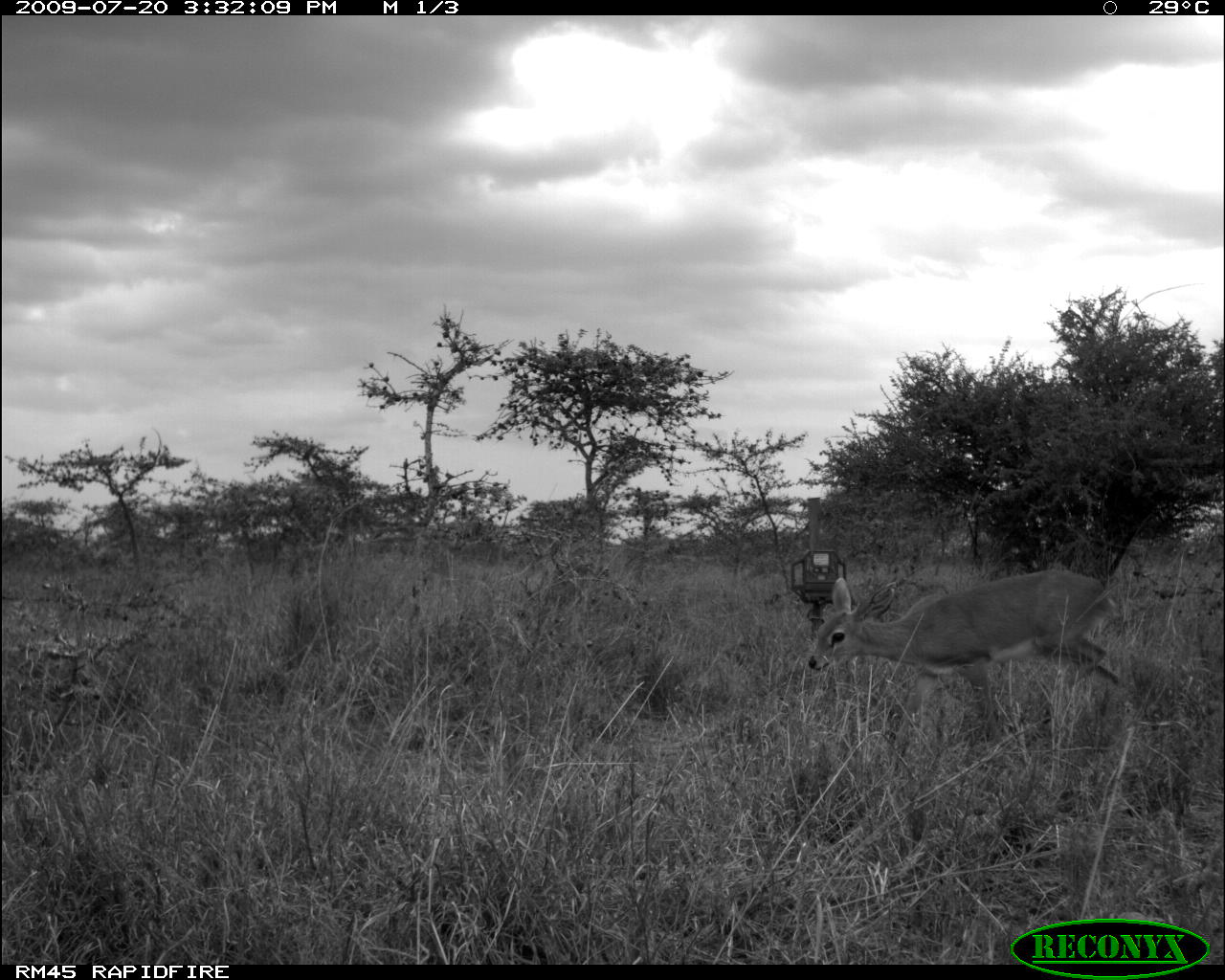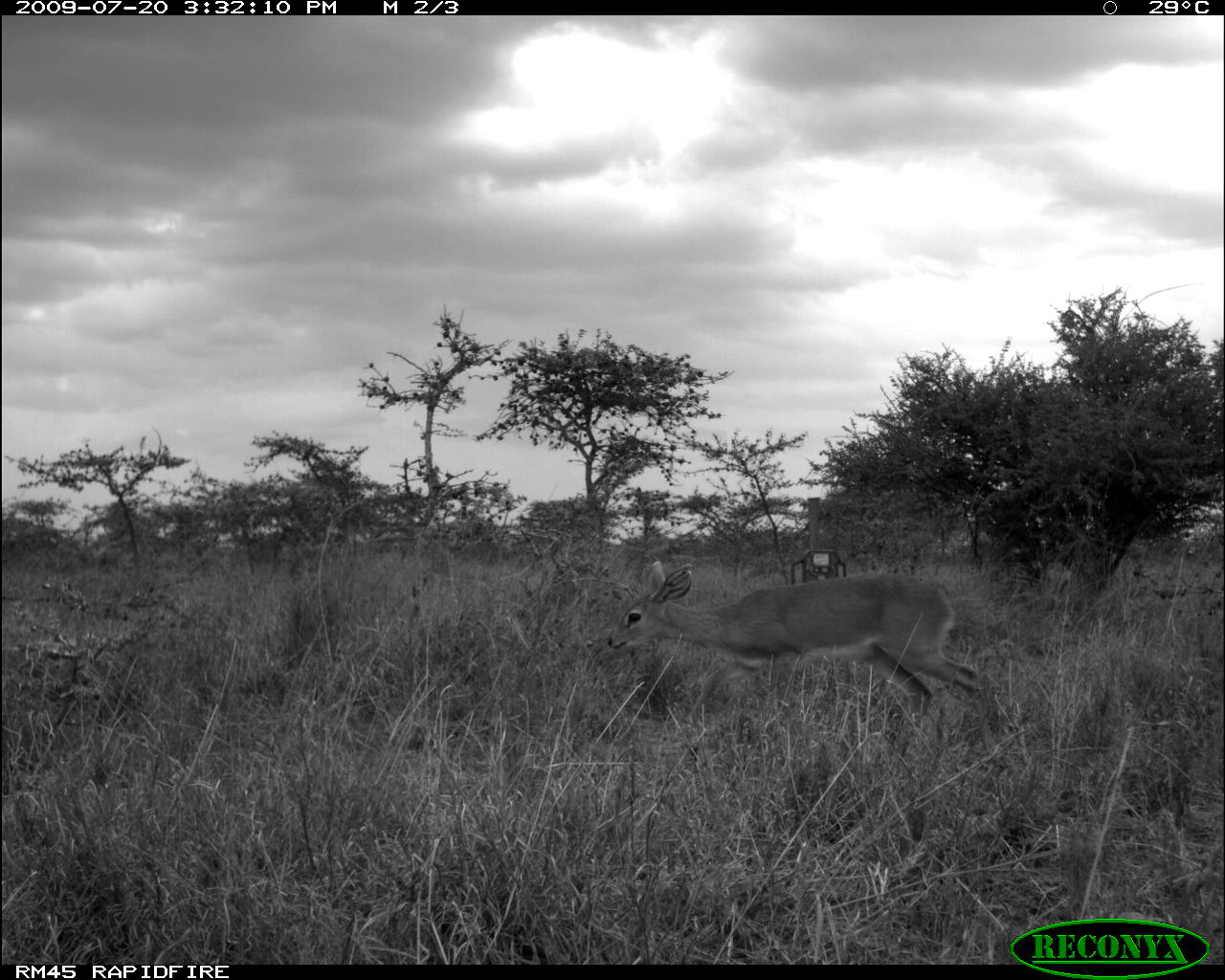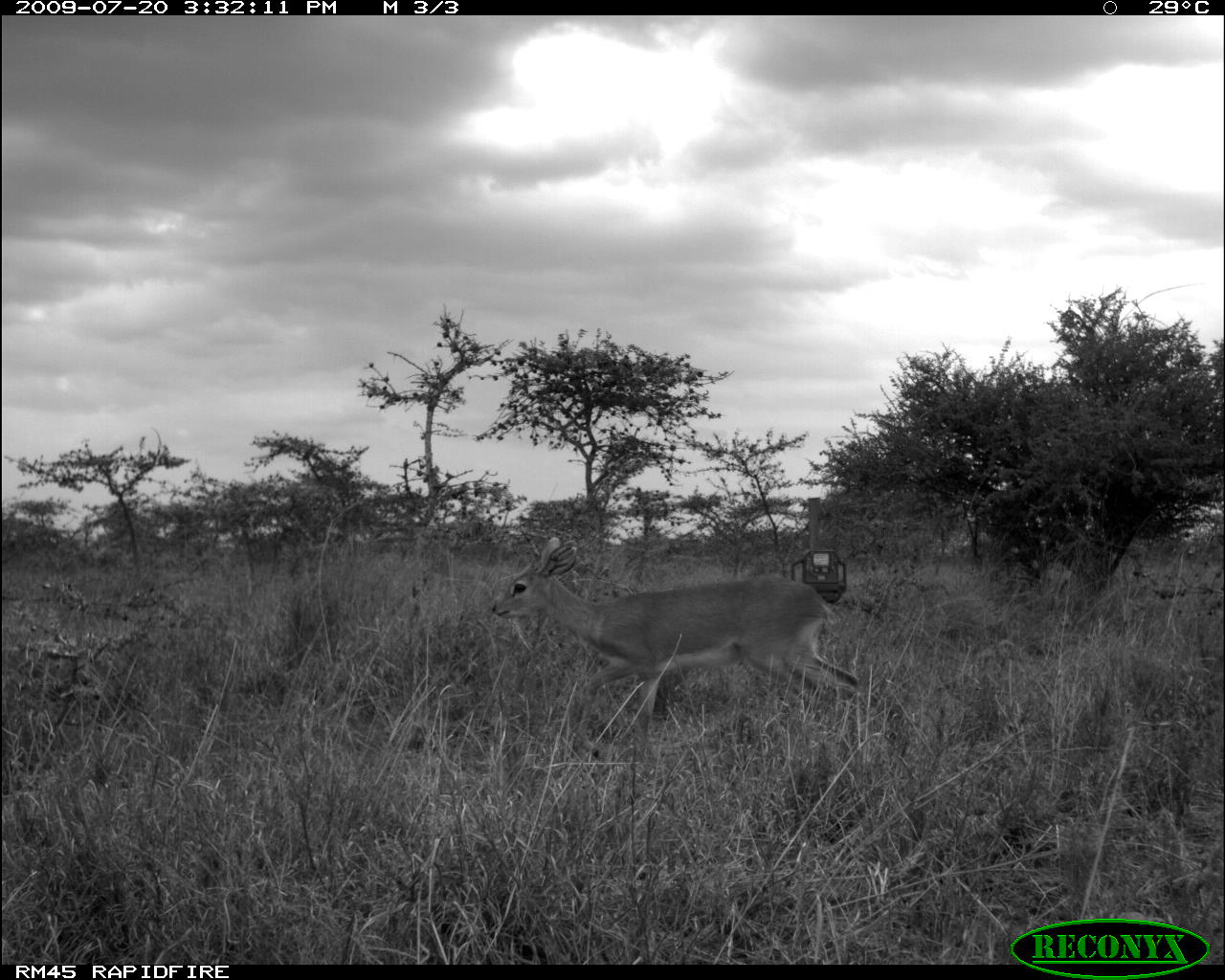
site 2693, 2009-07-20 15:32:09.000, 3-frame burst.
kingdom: Animalia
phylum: Chordata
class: Mammalia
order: Artiodactyla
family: Bovidae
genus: Raphicerus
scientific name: Raphicerus campestris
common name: steenbok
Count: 1.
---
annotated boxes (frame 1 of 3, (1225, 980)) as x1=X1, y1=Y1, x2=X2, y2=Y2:
raphicerus campestris: x1=807, y1=571, x2=1135, y2=772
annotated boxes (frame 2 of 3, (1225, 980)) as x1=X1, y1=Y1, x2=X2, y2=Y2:
raphicerus campestris: x1=603, y1=559, x2=997, y2=764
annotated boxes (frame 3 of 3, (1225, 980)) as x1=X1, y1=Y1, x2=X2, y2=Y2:
raphicerus campestris: x1=490, y1=537, x2=862, y2=768